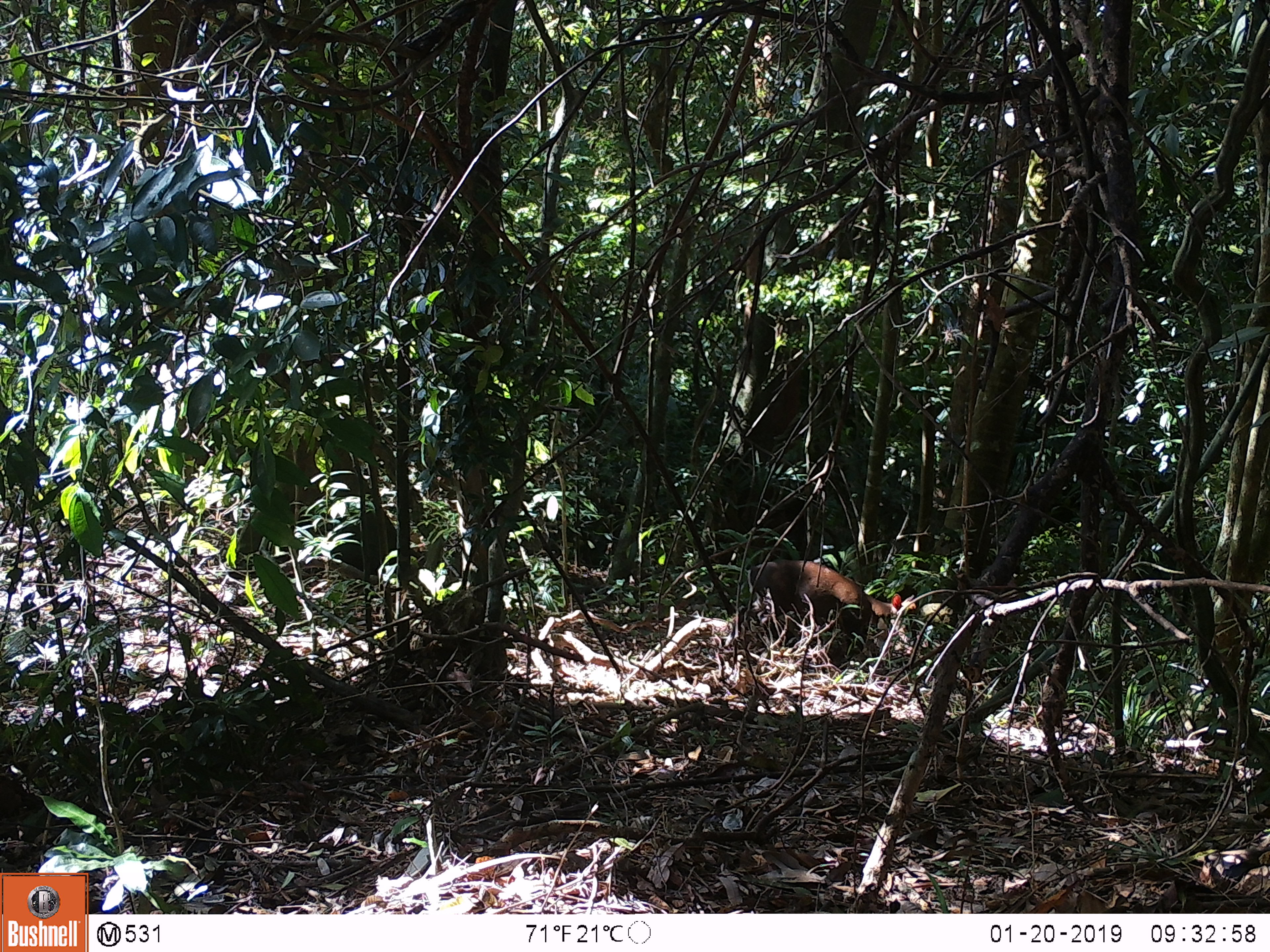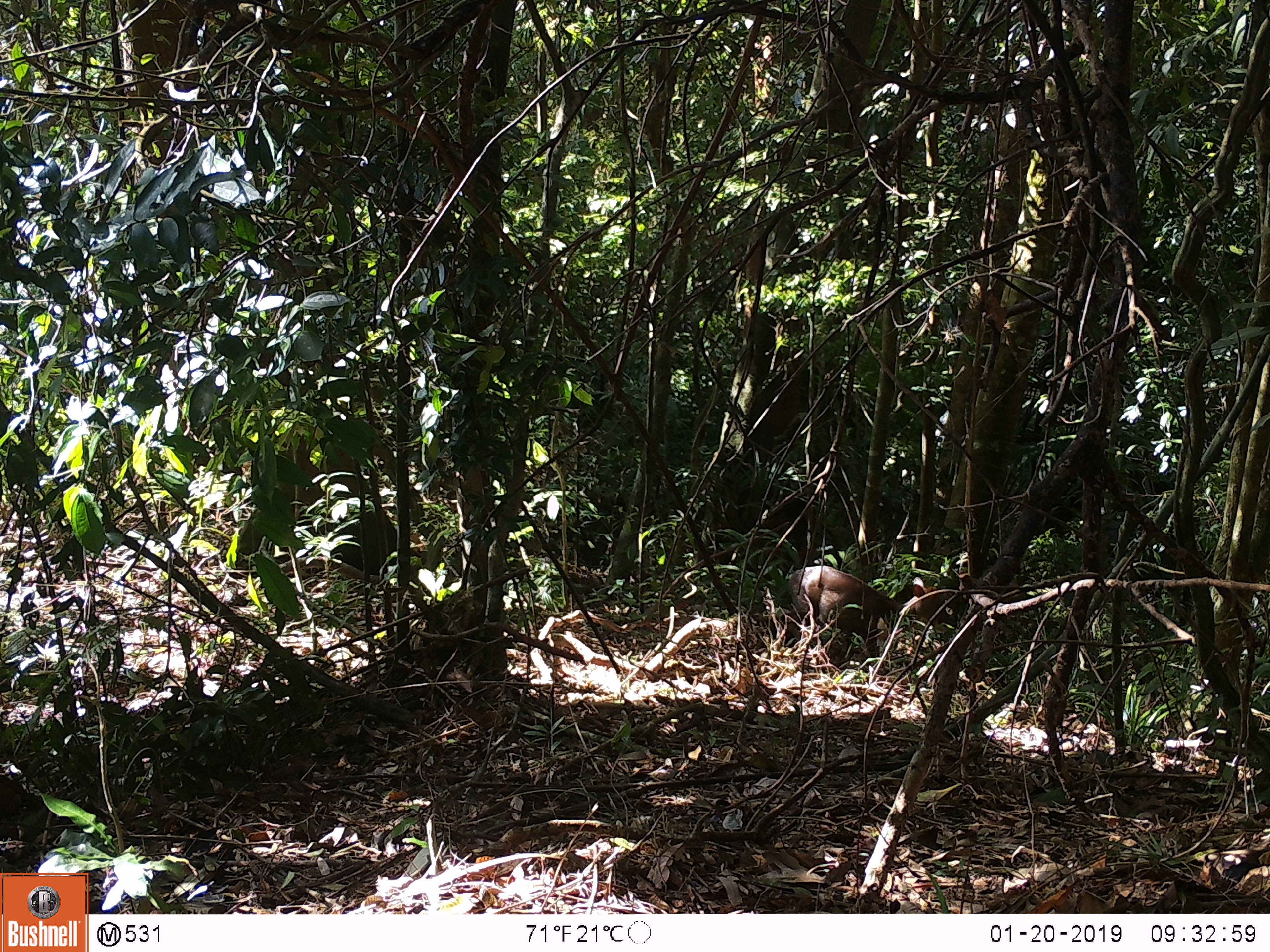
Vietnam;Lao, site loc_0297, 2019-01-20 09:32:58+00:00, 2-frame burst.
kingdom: Animalia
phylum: Chordata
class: Mammalia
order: Artiodactyla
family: Cervidae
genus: Muntiacus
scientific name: Muntiacus rooseveltorum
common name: roosevelt's muntjac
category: roosevelts muntjac group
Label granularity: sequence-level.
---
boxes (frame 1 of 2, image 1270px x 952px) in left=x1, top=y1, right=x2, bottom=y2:
roosevelts muntjac group: left=747, top=558, right=915, bottom=661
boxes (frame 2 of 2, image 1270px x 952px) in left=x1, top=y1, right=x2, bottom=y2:
roosevelts muntjac group: left=787, top=565, right=945, bottom=670